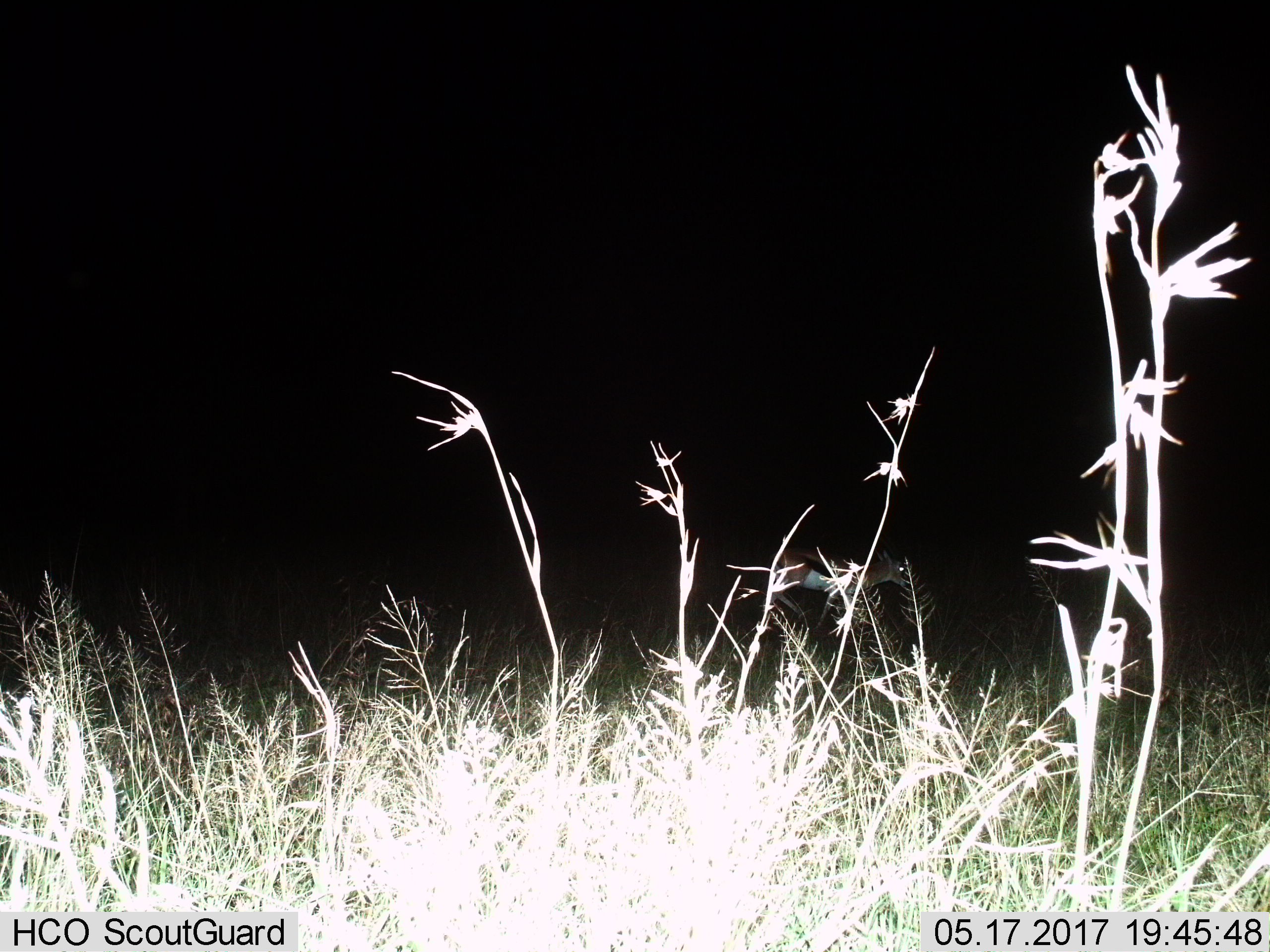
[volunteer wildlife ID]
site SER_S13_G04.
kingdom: Animalia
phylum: Chordata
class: Mammalia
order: Artiodactyla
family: Bovidae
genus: Eudorcas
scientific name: Eudorcas thomsonii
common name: thomson's gazelle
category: gazellethomsons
Gazellethomsons (thomson's gazelle) (Eudorcas thomsonii), count 1. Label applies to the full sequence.